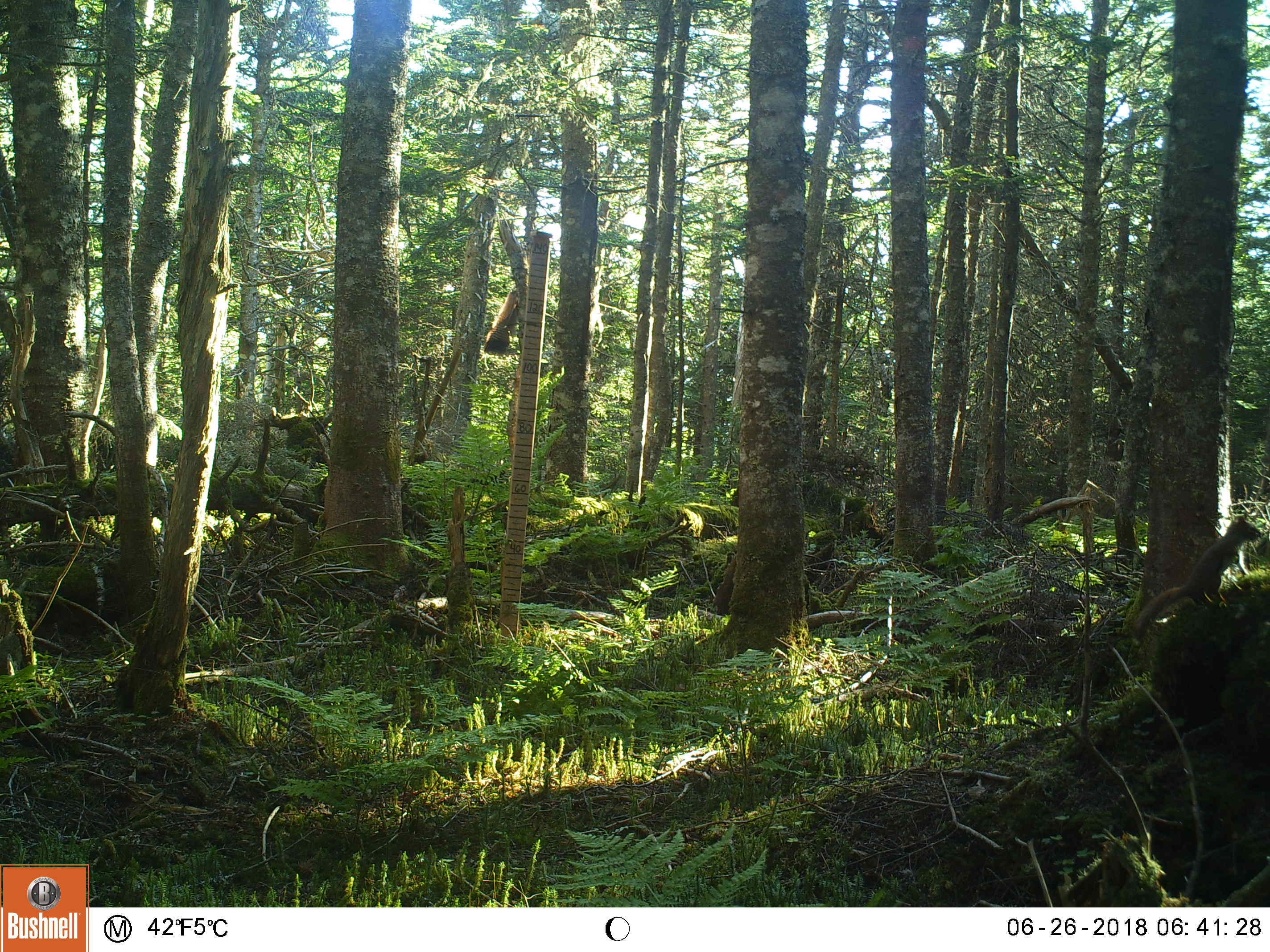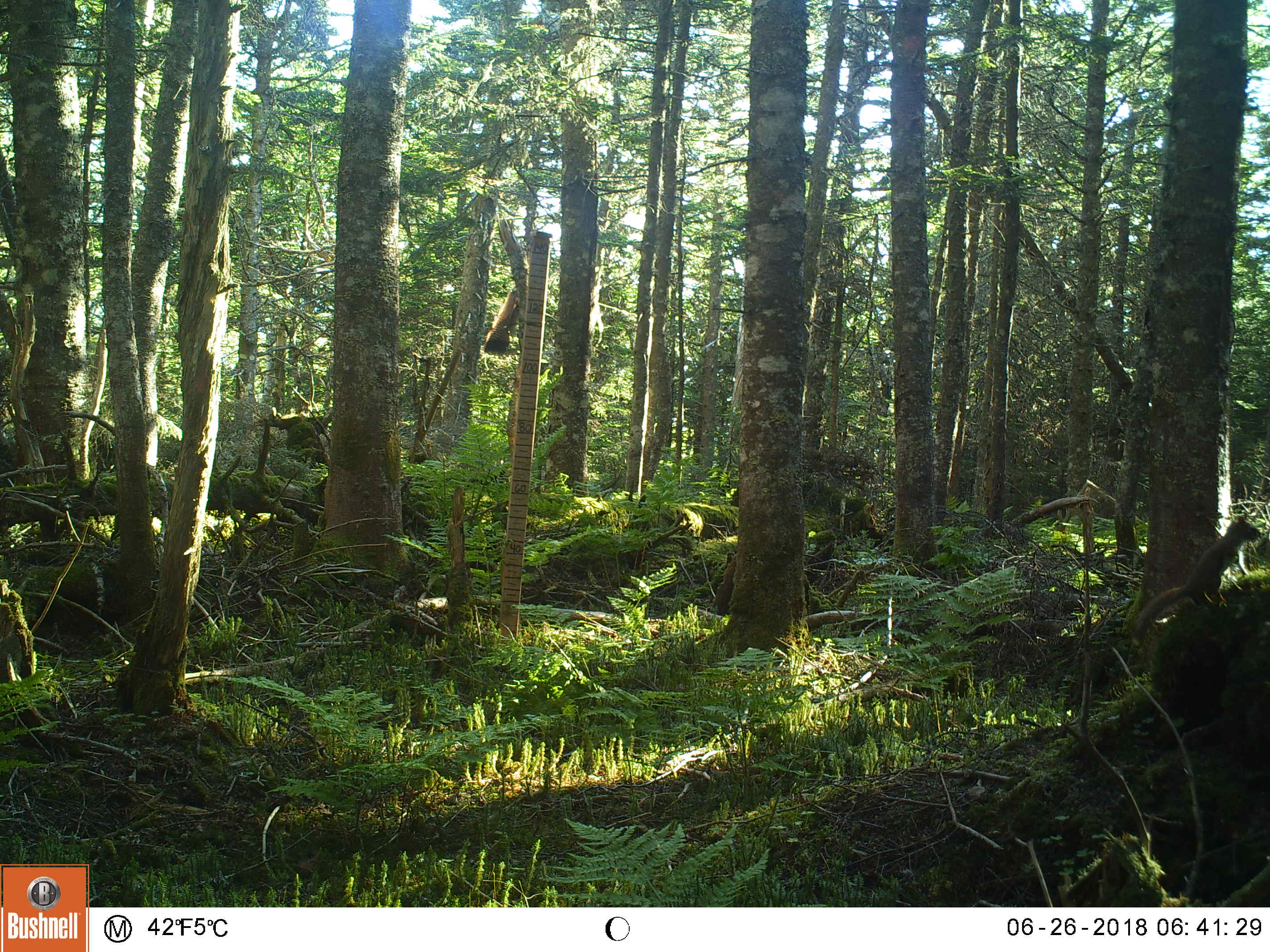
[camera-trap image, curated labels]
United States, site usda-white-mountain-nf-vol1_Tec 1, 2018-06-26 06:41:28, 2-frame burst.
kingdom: Animalia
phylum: Chordata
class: Mammalia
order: Rodentia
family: Sciuridae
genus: Tamiasciurus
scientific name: Tamiasciurus hudsonicus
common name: red squirrel